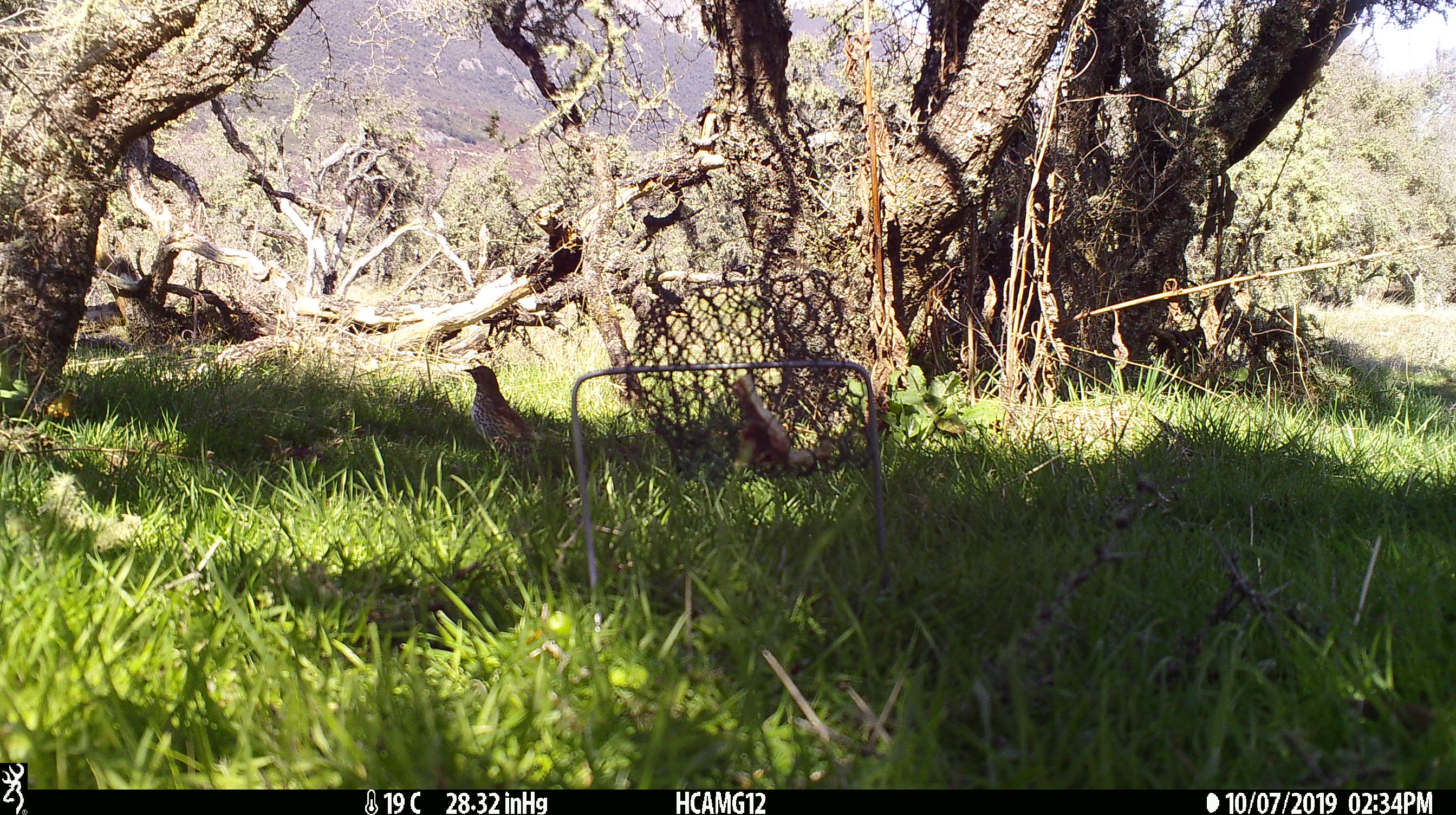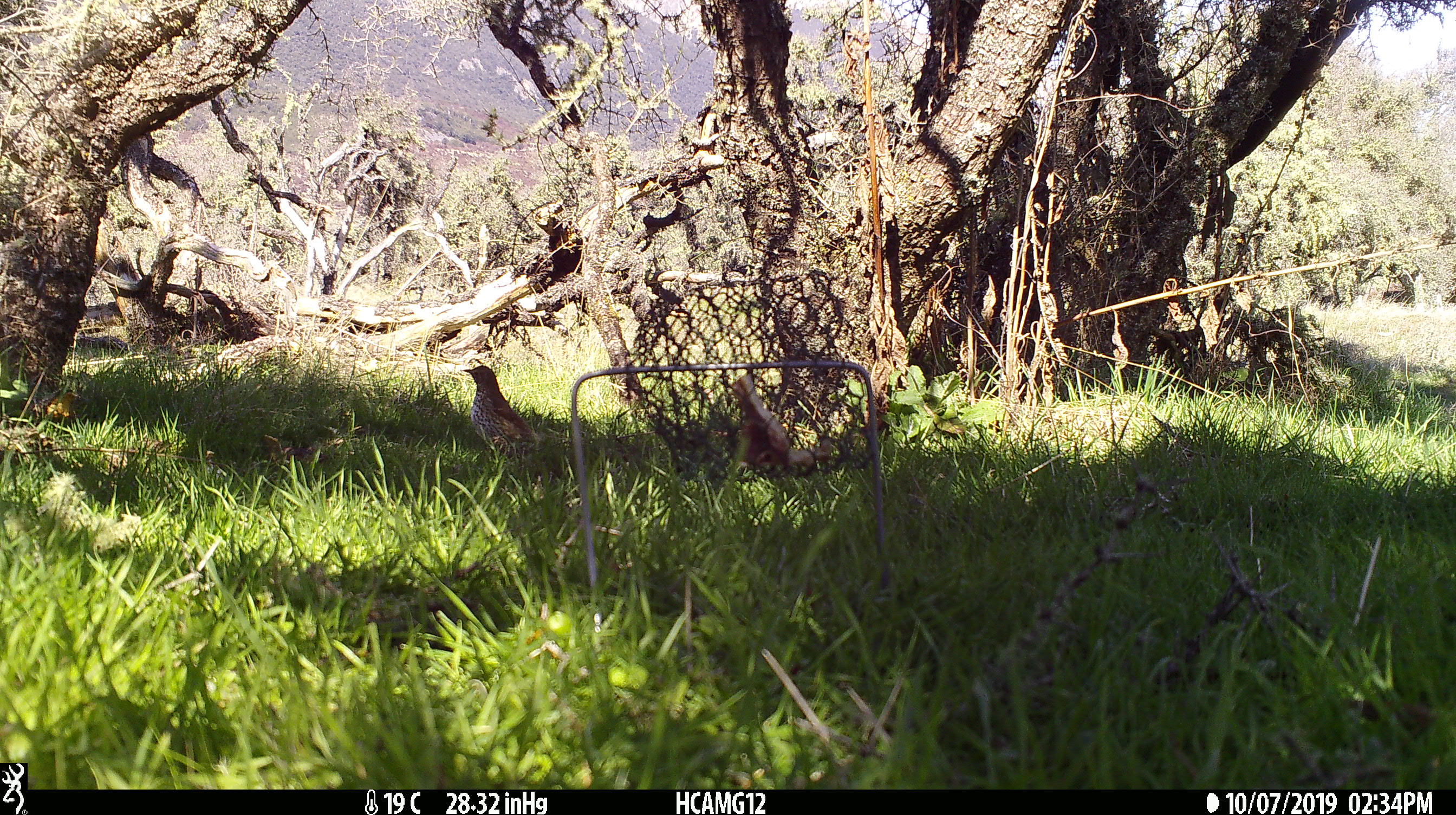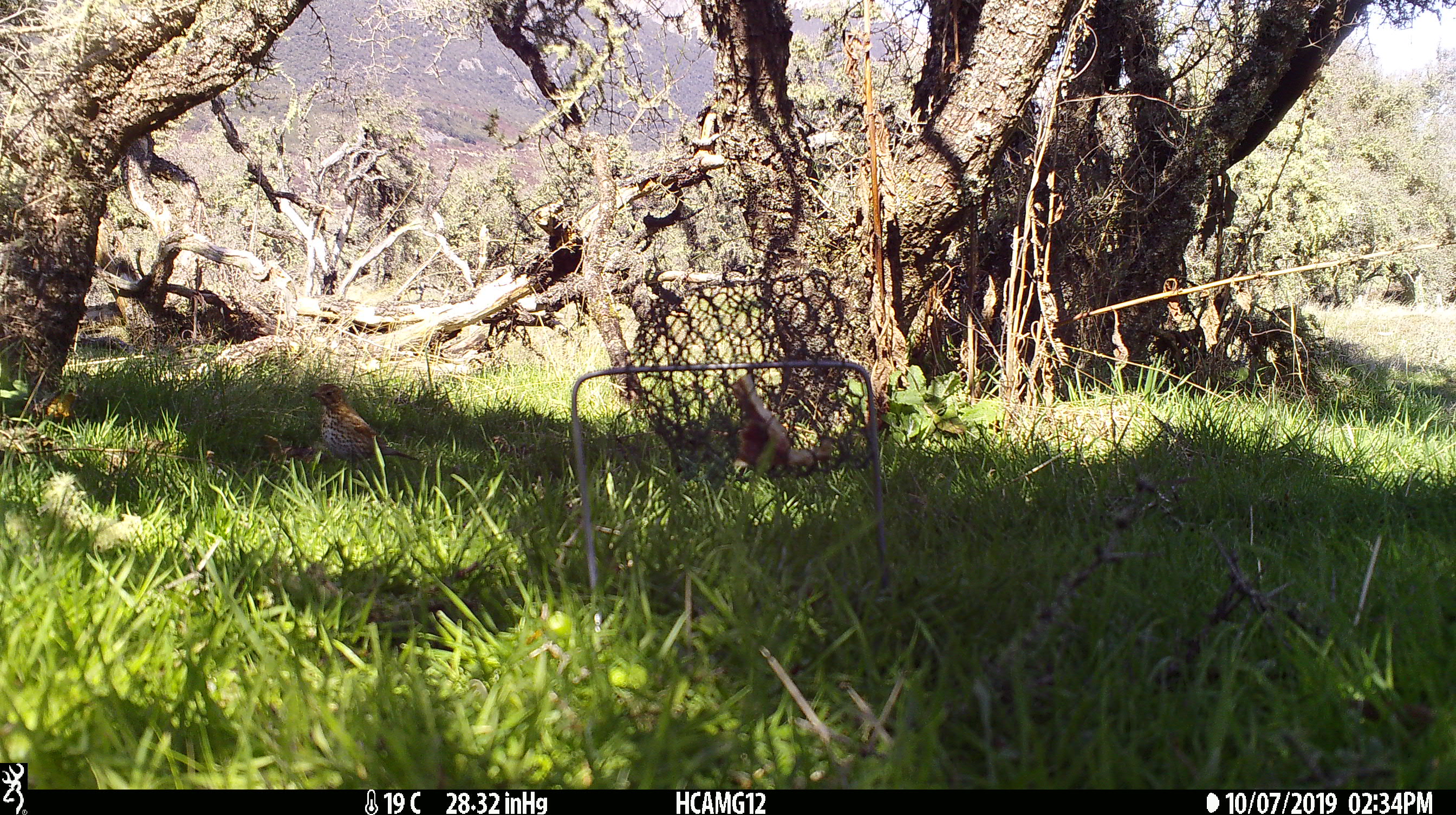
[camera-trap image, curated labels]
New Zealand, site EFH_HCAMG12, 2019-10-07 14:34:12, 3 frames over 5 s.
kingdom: Animalia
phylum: Chordata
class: Aves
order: Passeriformes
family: Turdidae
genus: Turdus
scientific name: Turdus philomelos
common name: song thrush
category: thrush